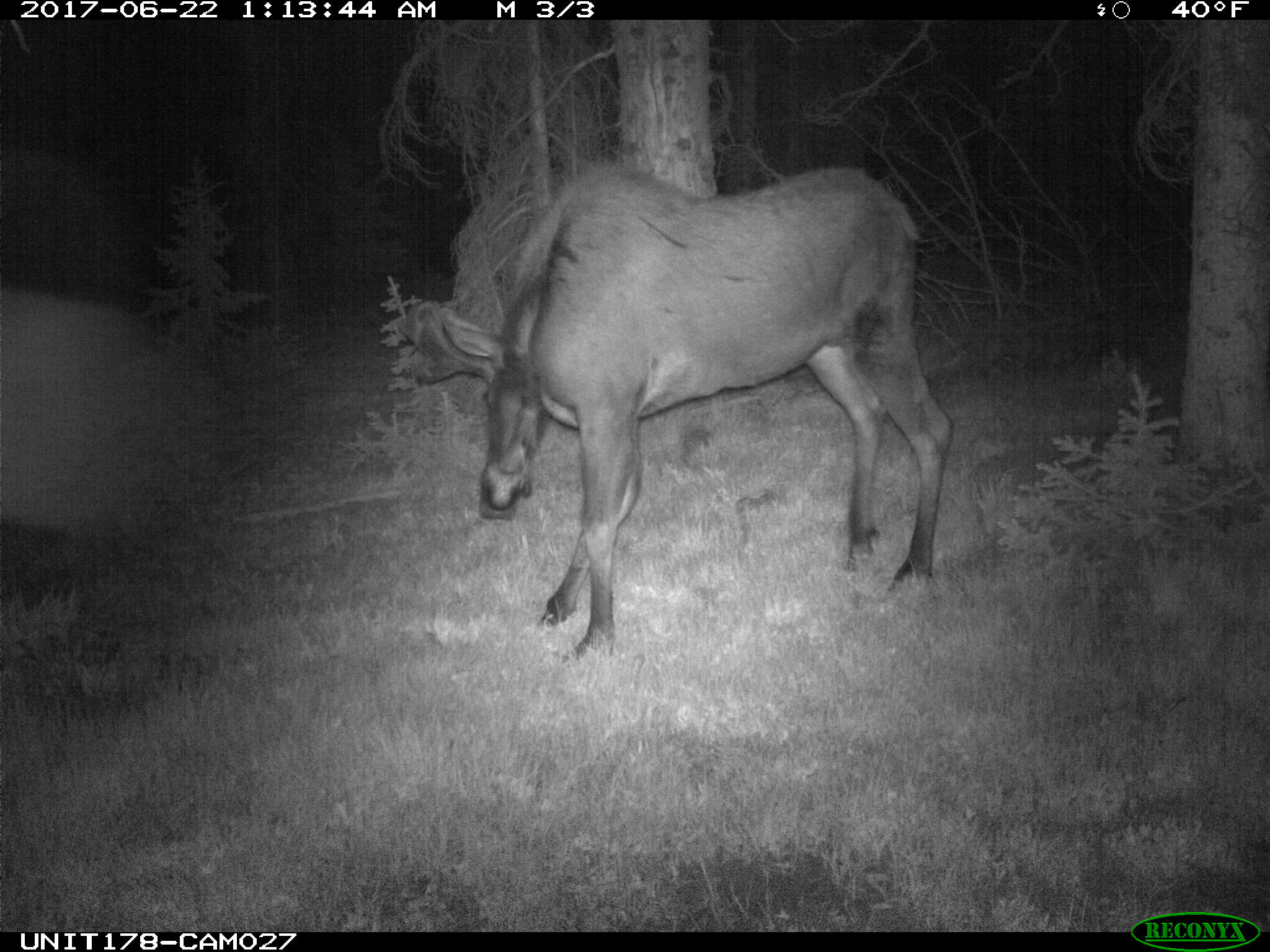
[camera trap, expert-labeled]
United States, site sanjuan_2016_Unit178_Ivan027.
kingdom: Animalia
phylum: Chordata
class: Mammalia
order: Artiodactyla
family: Cervidae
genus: Alces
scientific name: Alces alces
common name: moose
Alces alces (moose).